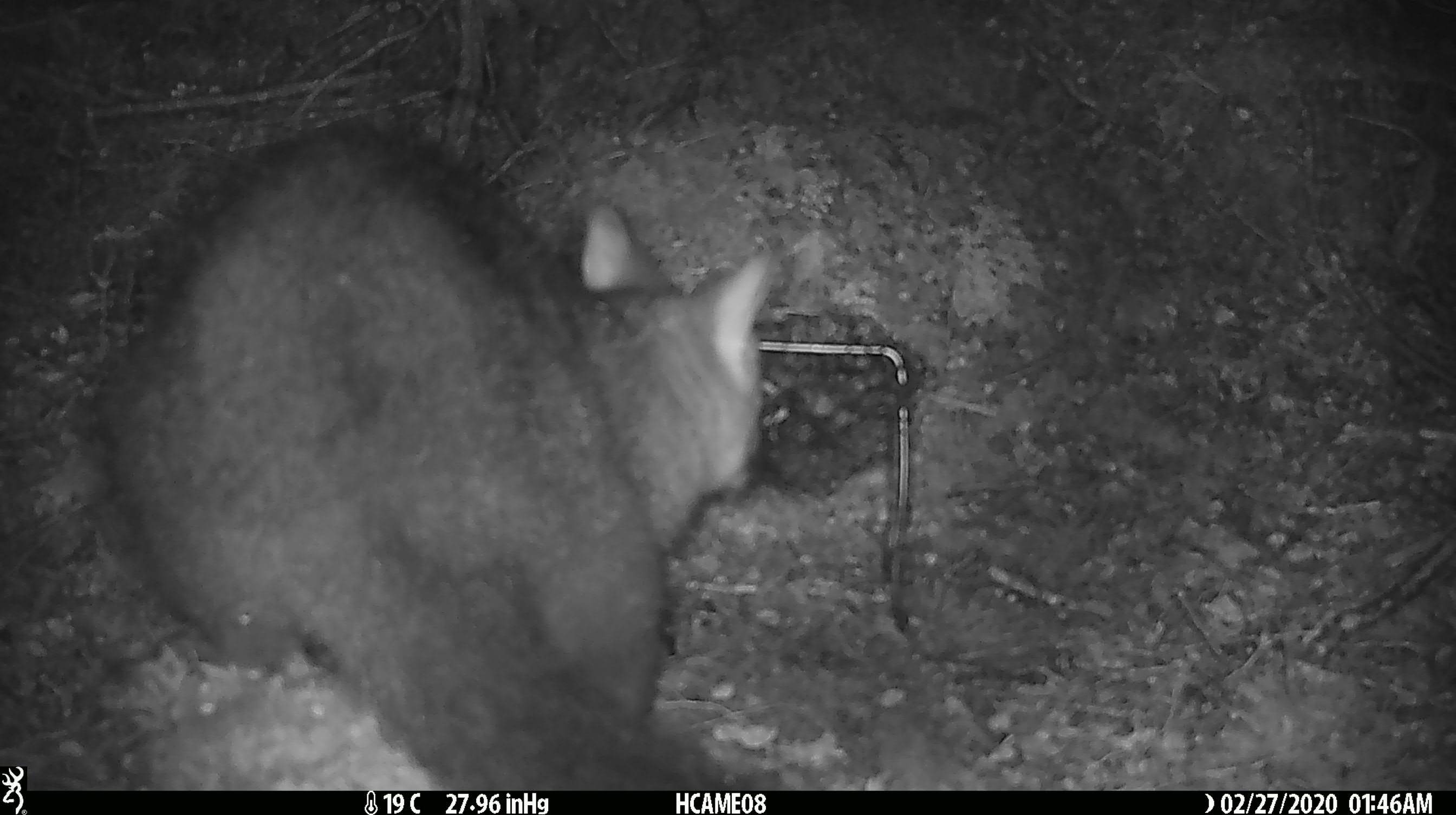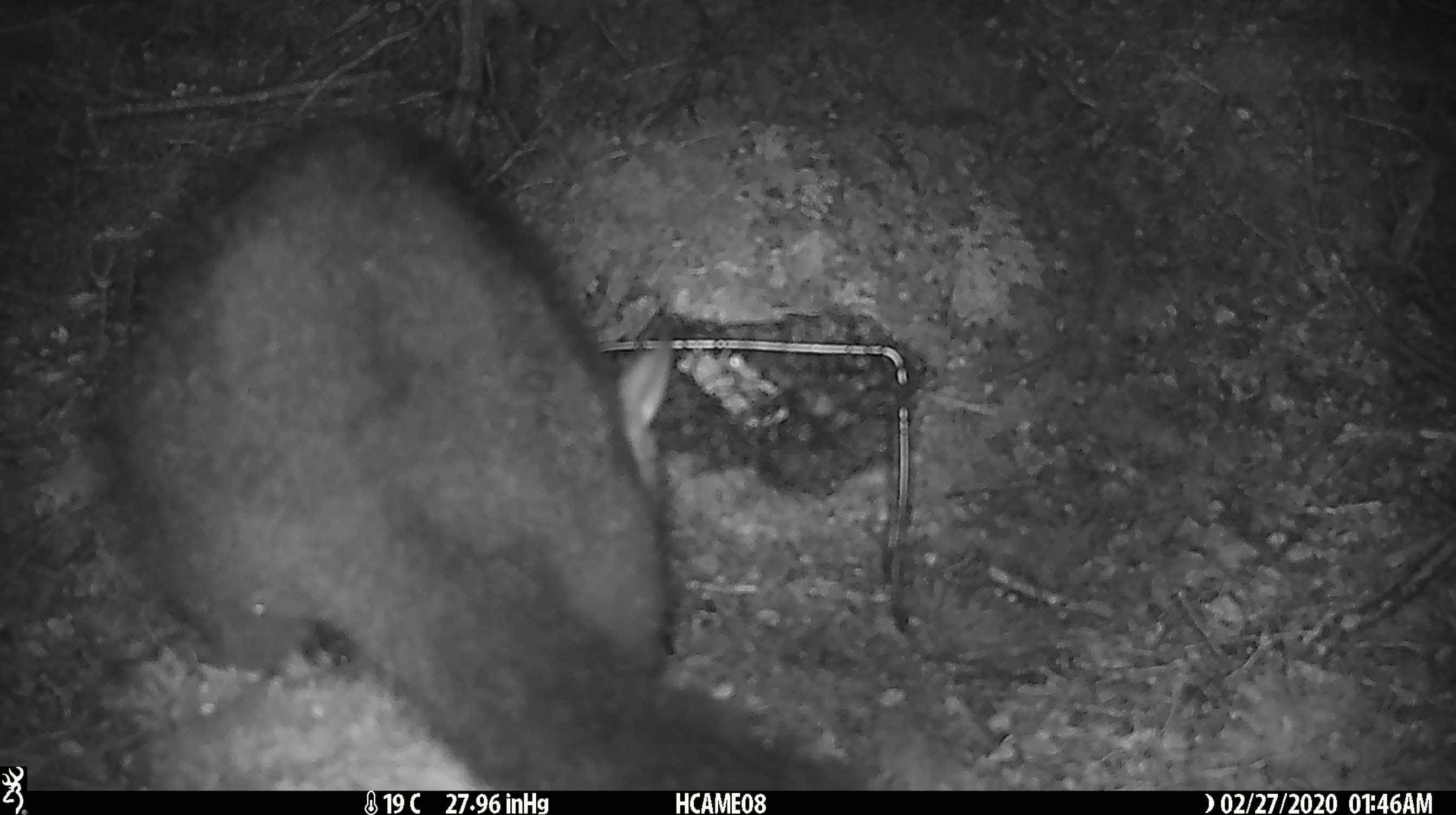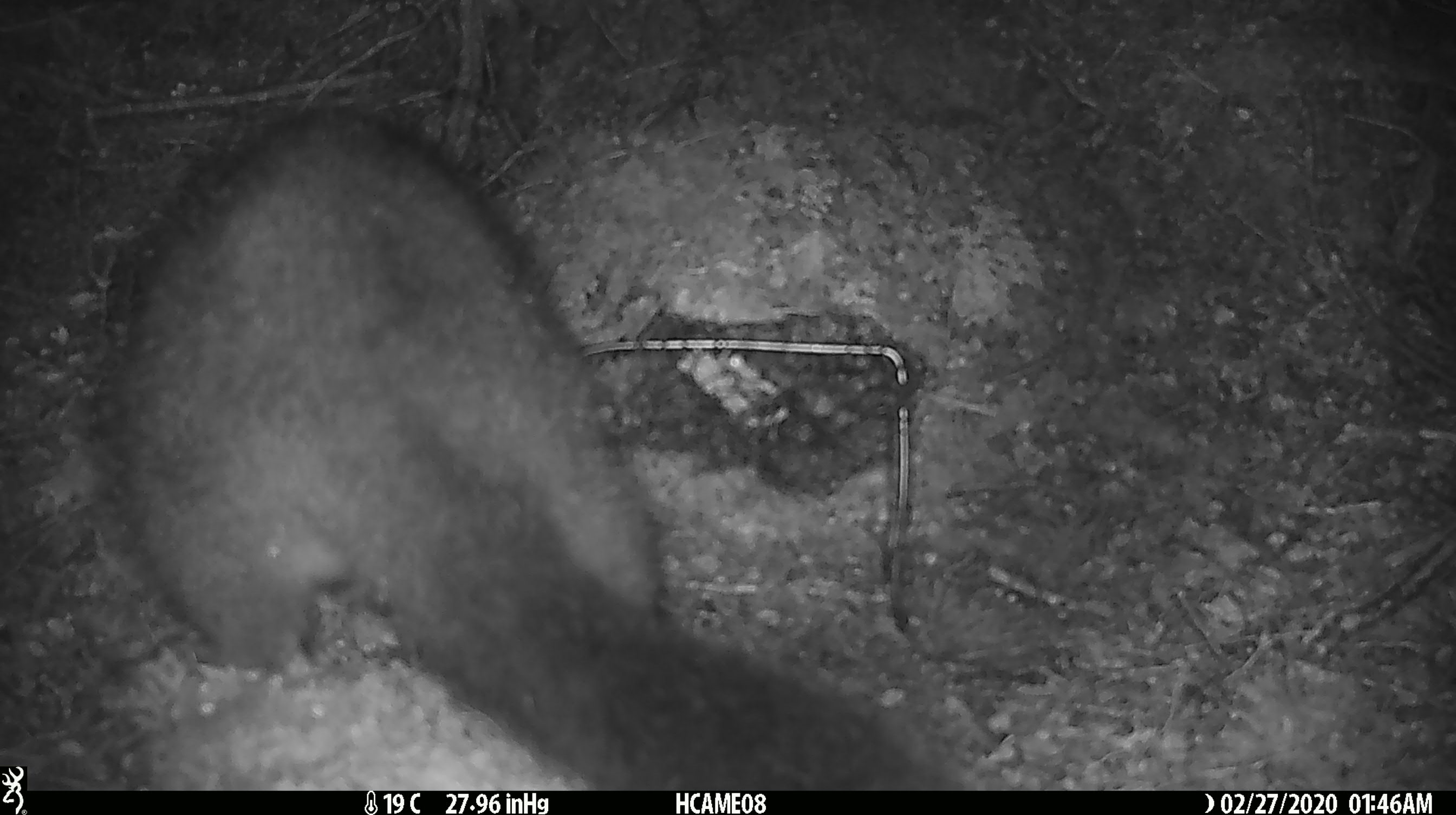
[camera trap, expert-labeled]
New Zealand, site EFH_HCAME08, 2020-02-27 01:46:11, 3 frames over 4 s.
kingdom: Animalia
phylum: Chordata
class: Mammalia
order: Diprotodontia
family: Phalangeridae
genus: Trichosurus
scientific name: Trichosurus vulpecula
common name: common brushtail possum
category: possum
Possum (common brushtail possum) (Trichosurus vulpecula).